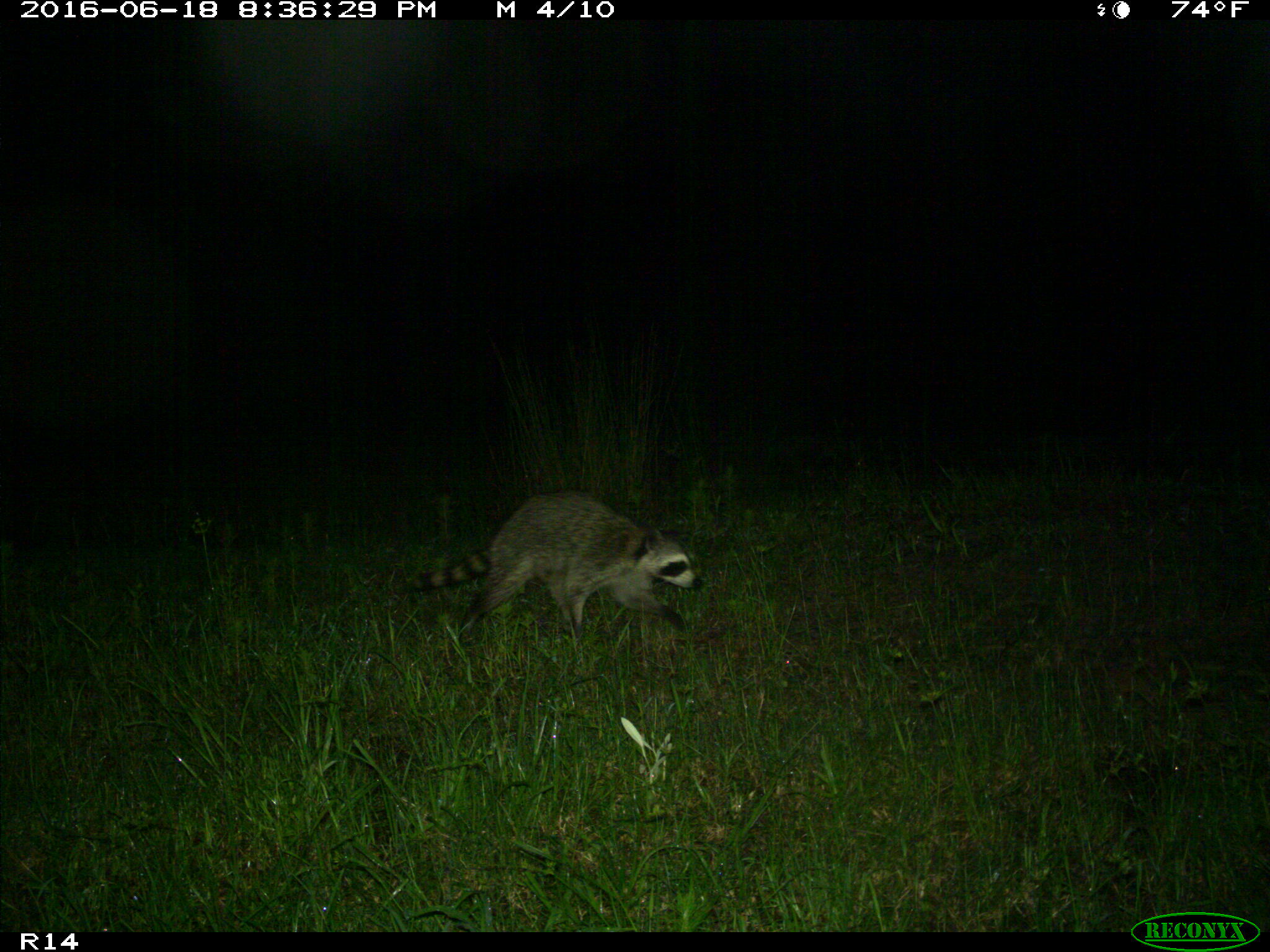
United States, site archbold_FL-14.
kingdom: Animalia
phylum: Chordata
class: Mammalia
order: Carnivora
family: Procyonidae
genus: Procyon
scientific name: Procyon lotor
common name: common raccoon